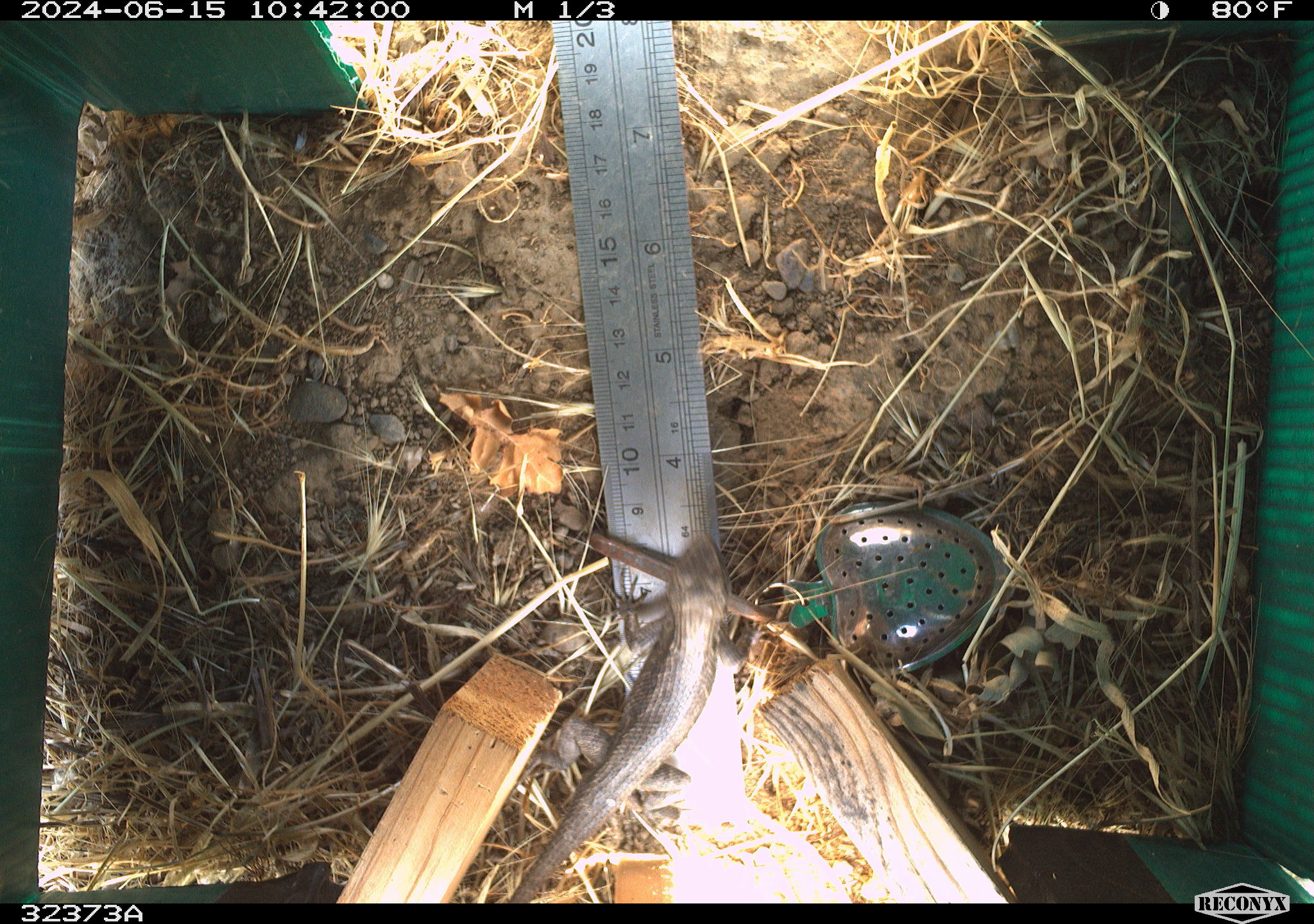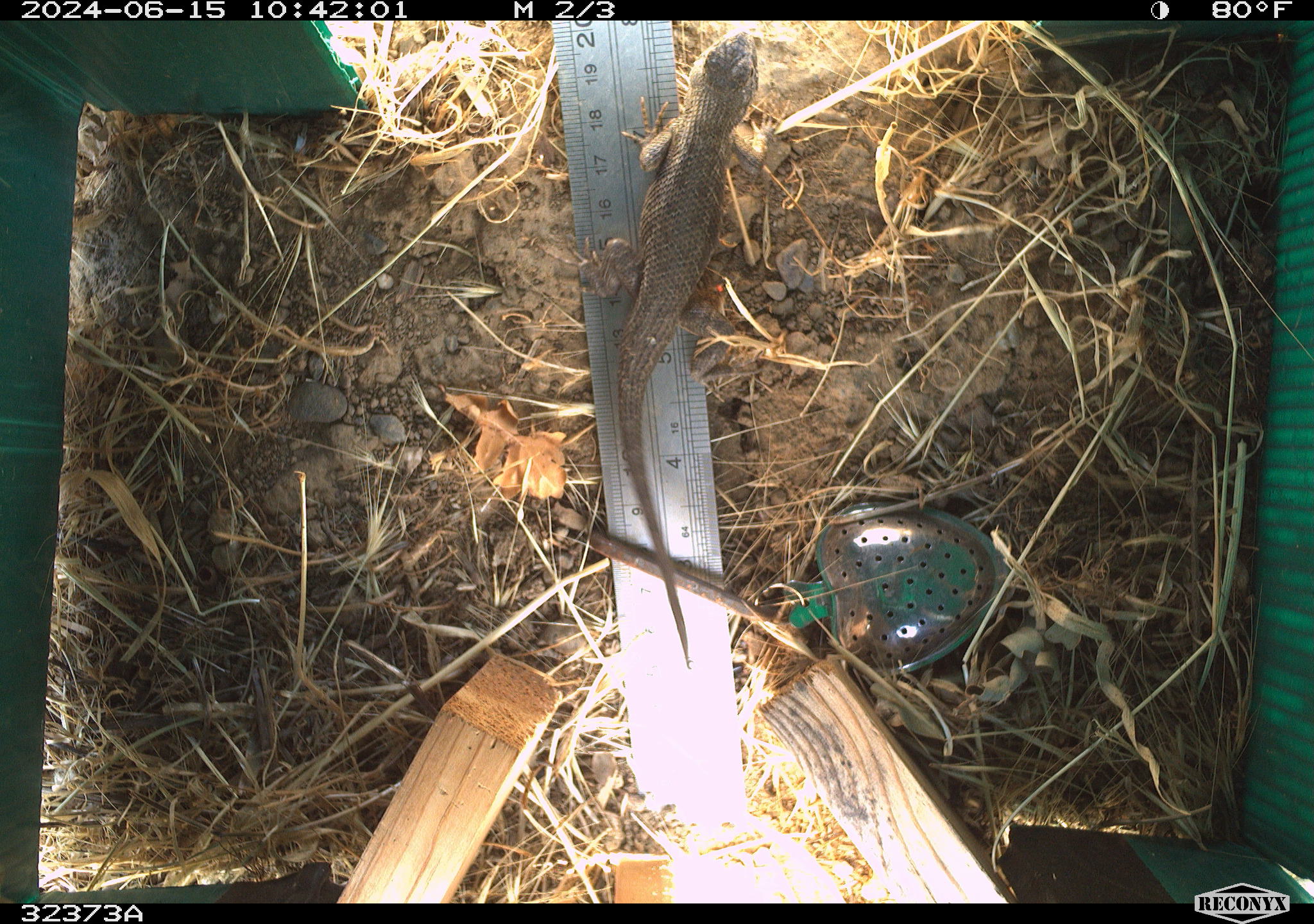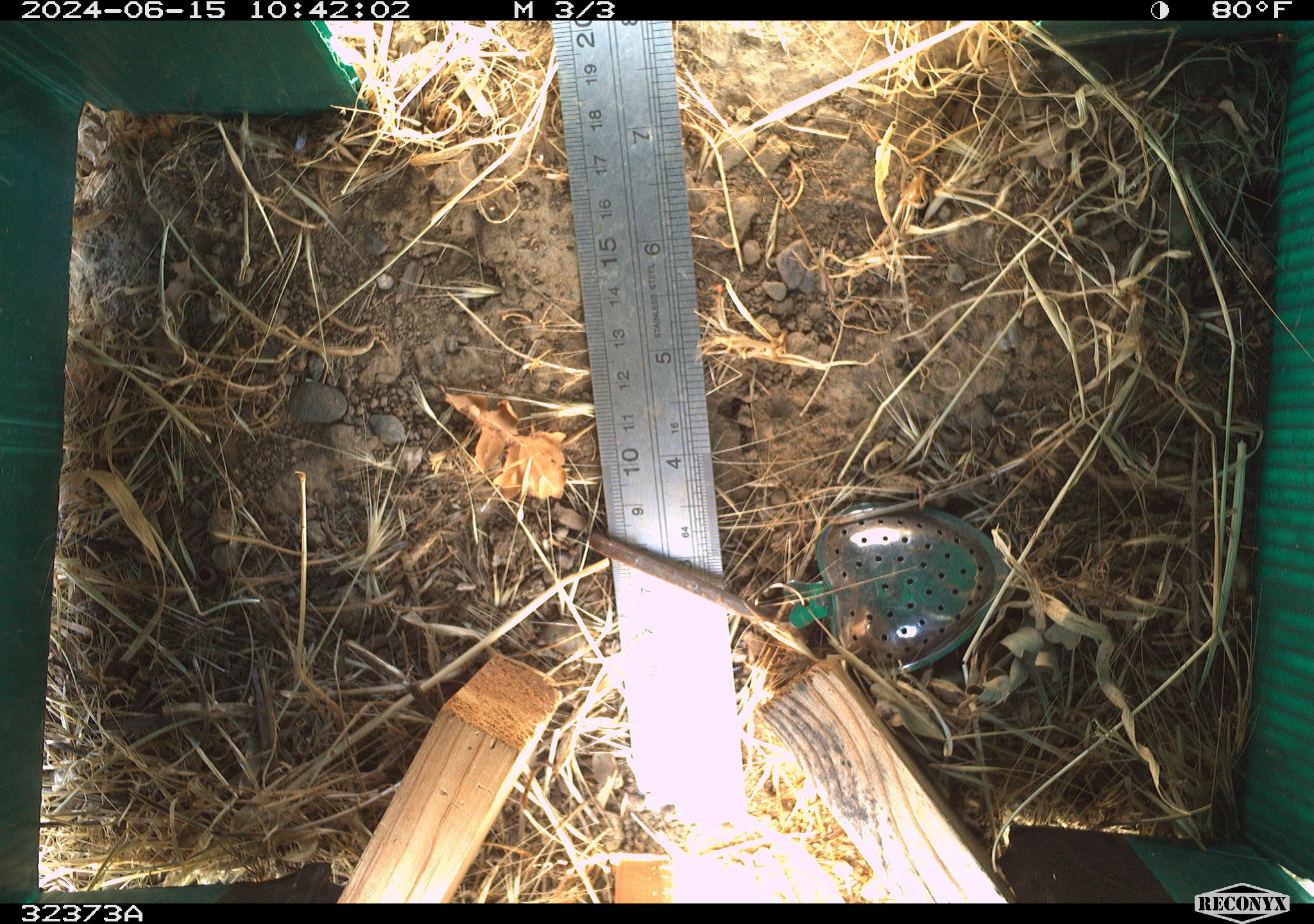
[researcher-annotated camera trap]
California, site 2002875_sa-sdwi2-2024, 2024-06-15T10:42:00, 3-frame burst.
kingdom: Animalia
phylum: Chordata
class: Reptilia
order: Squamata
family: Phrynosomatidae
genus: Sceloporus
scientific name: Sceloporus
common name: spiny lizards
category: sceloporus species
Sceloporus species (spiny lizards) (Sceloporus).